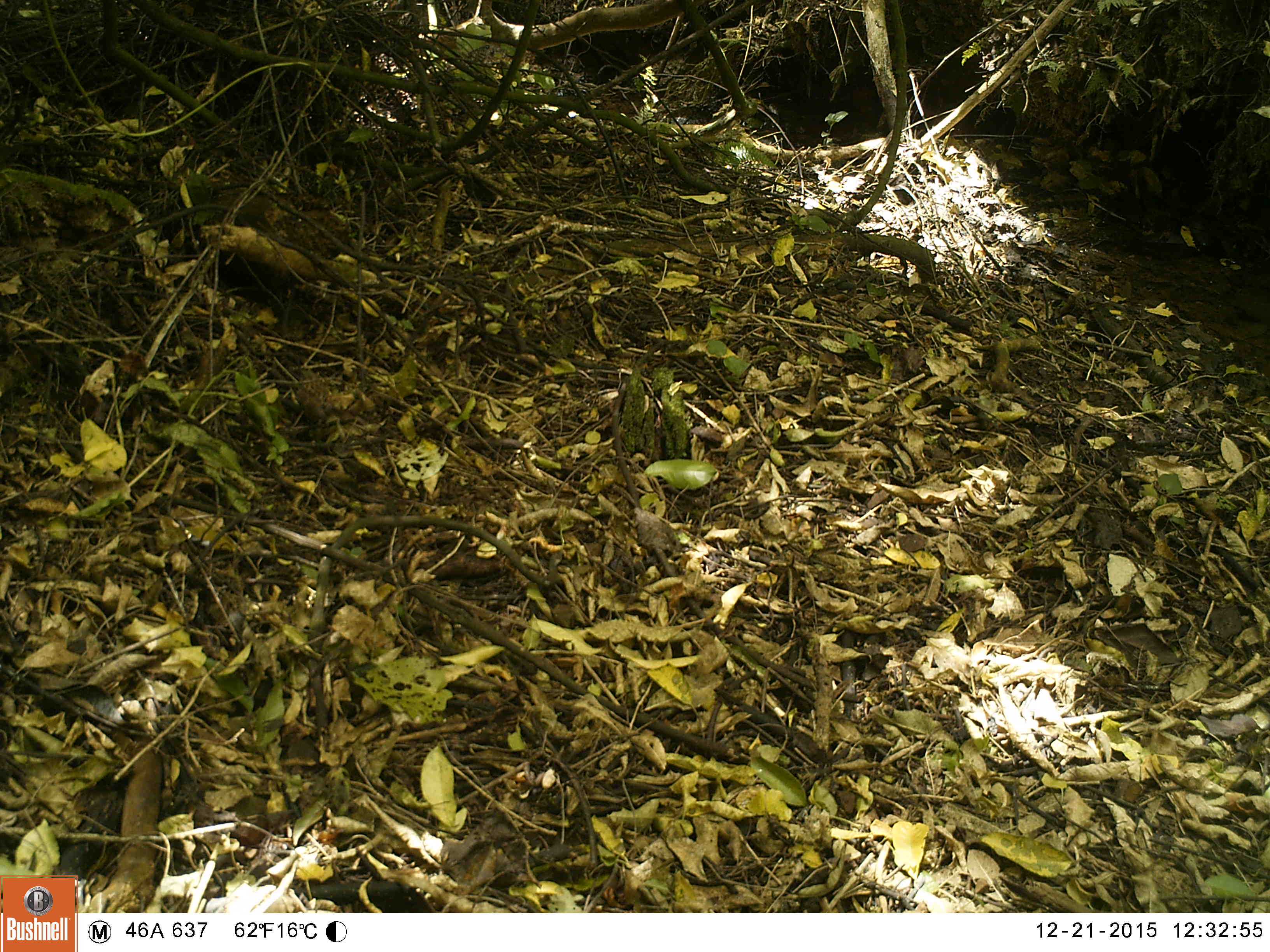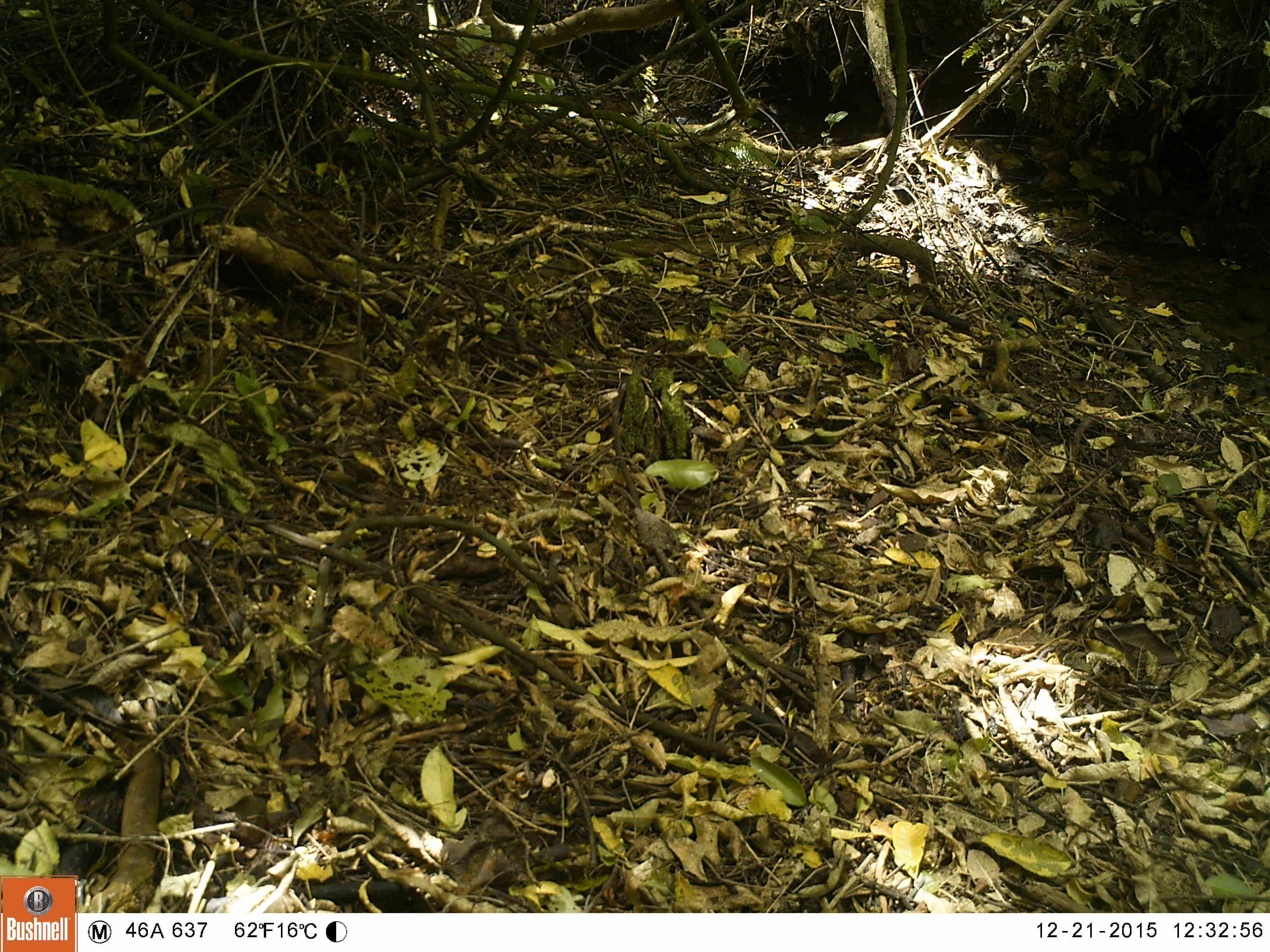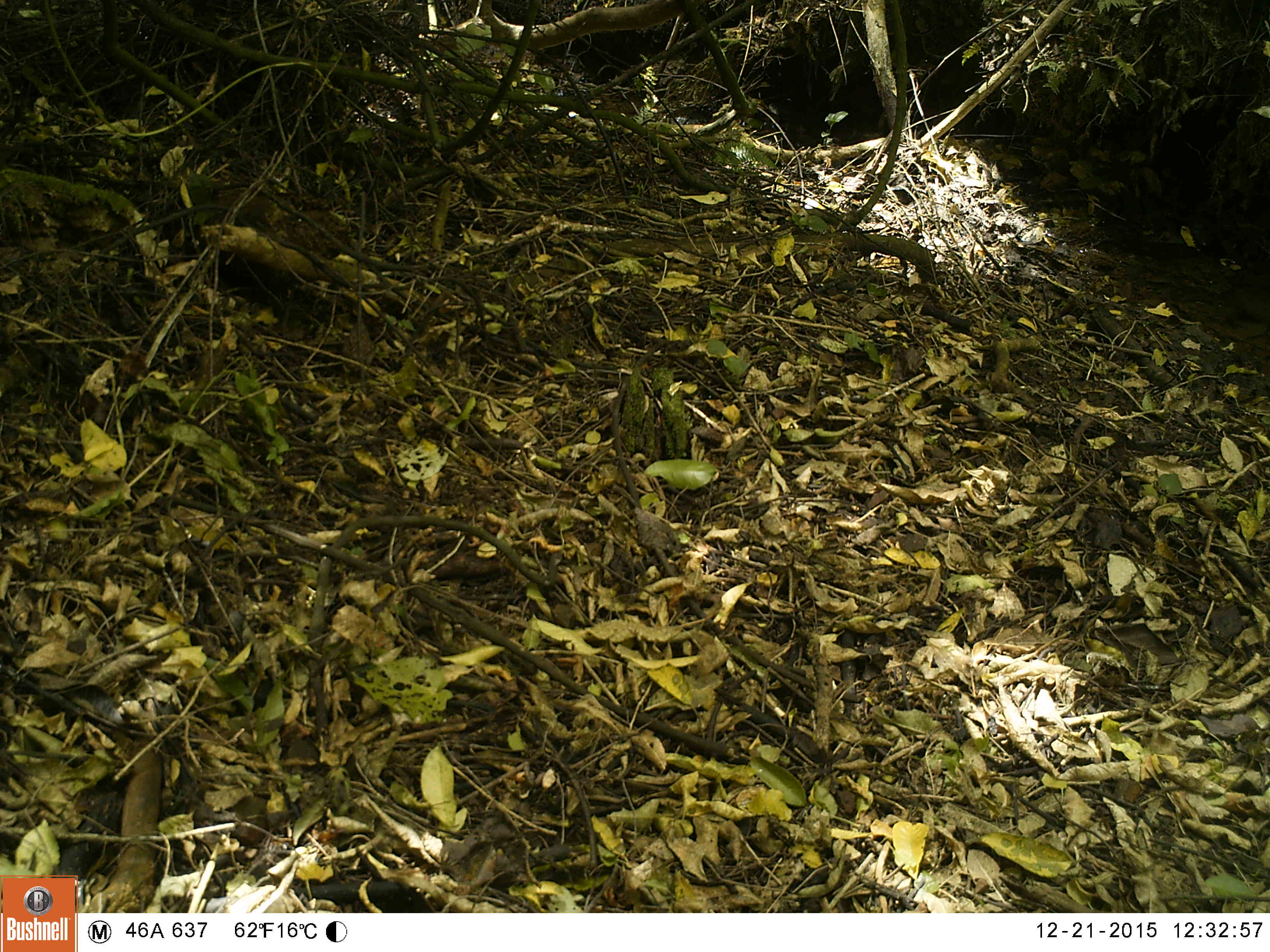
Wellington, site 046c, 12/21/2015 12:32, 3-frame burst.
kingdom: Animalia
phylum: Chordata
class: Aves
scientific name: Aves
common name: bird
Bird (Aves).